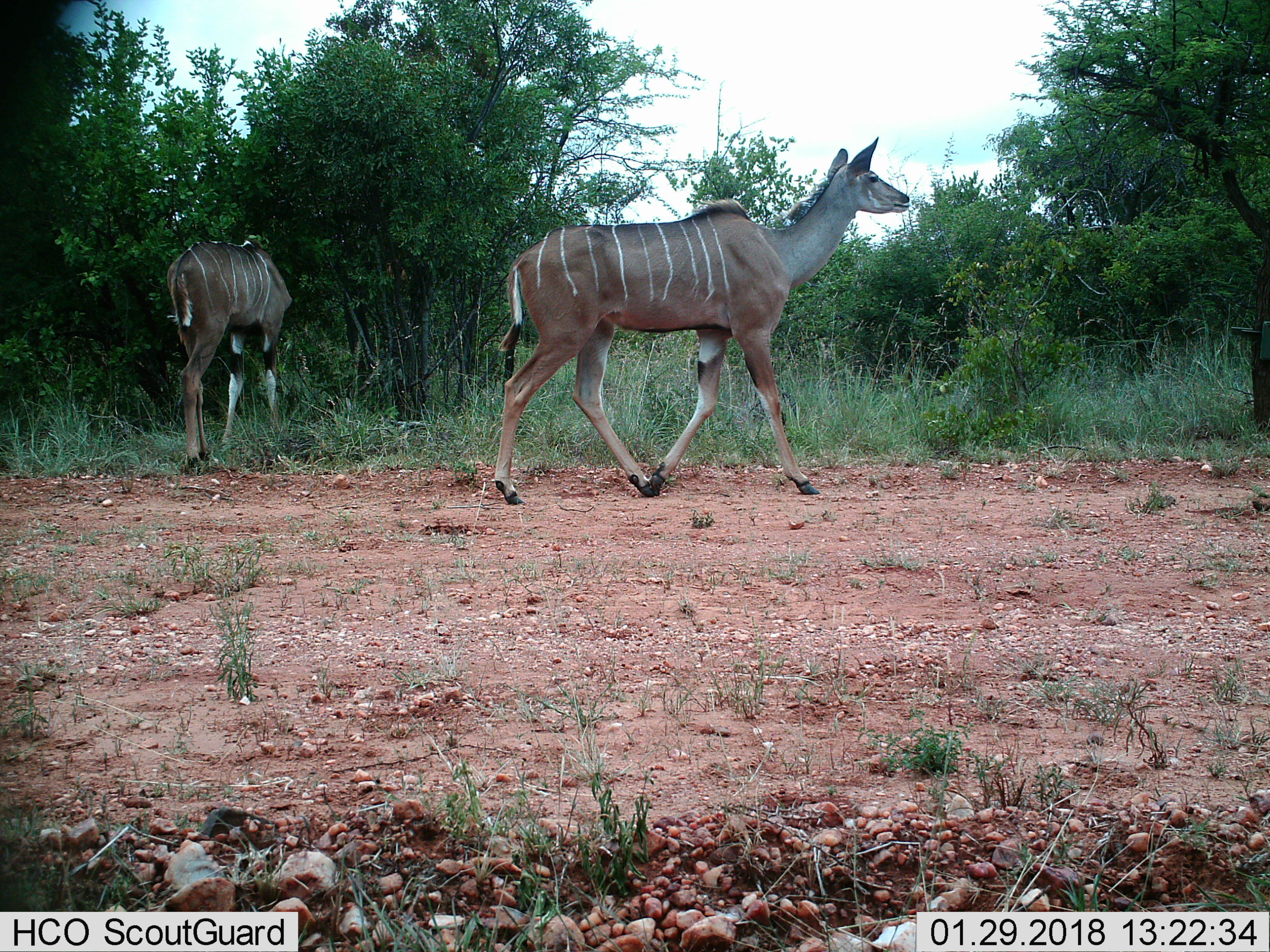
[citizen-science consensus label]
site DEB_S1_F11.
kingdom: Animalia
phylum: Chordata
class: Mammalia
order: Artiodactyla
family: Bovidae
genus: Tragelaphus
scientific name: Tragelaphus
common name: kudu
Kudu (Tragelaphus), count 2. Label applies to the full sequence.